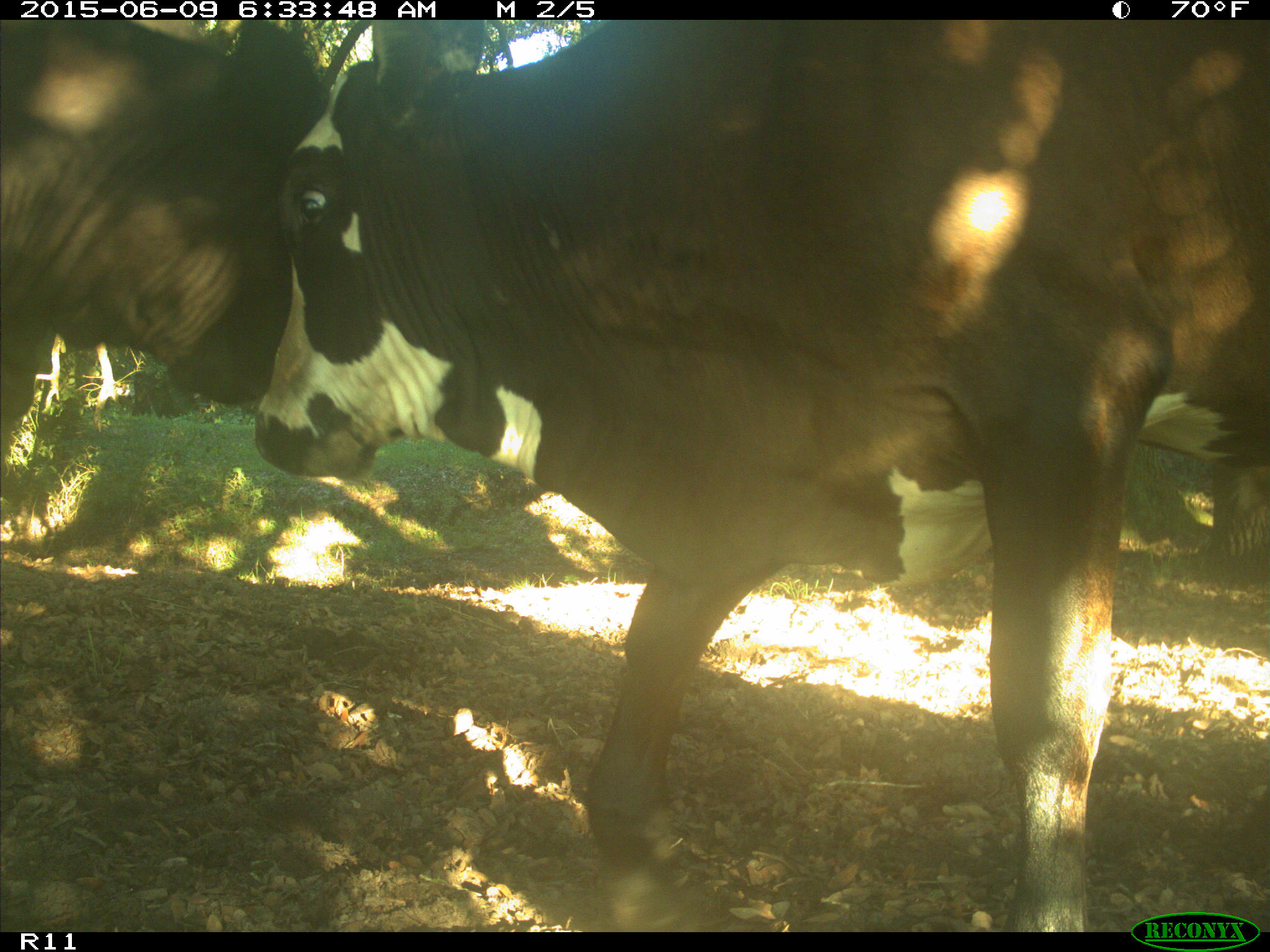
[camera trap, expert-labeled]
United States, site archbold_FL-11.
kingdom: Animalia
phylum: Chordata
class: Mammalia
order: Artiodactyla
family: Bovidae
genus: Bos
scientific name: Bos taurus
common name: domestic cow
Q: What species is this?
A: Bos taurus (domestic cow).